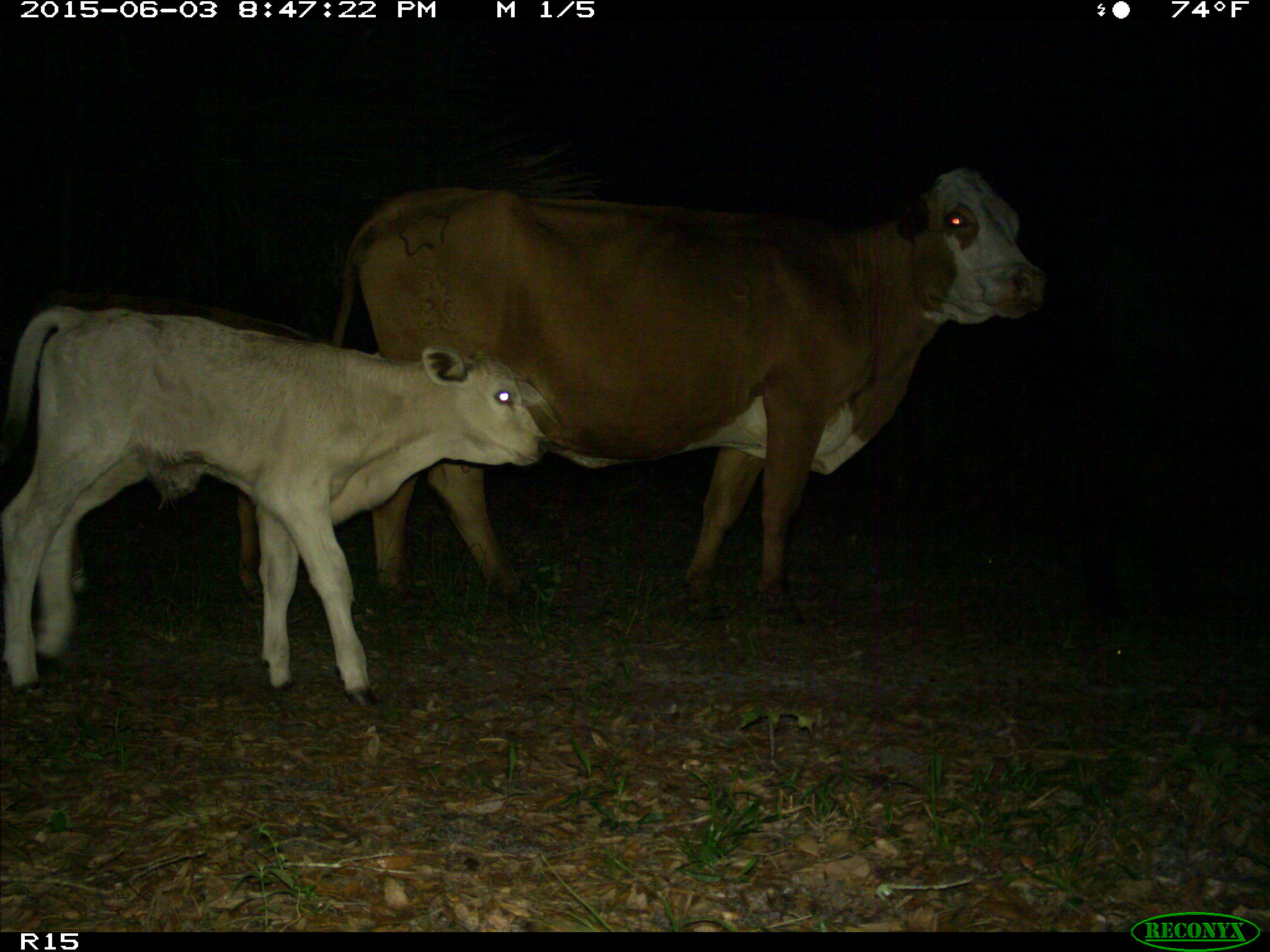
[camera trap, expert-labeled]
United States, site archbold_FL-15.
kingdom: Animalia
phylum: Chordata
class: Mammalia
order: Artiodactyla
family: Bovidae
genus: Bos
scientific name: Bos taurus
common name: domestic cow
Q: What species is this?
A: Bos taurus (domestic cow).